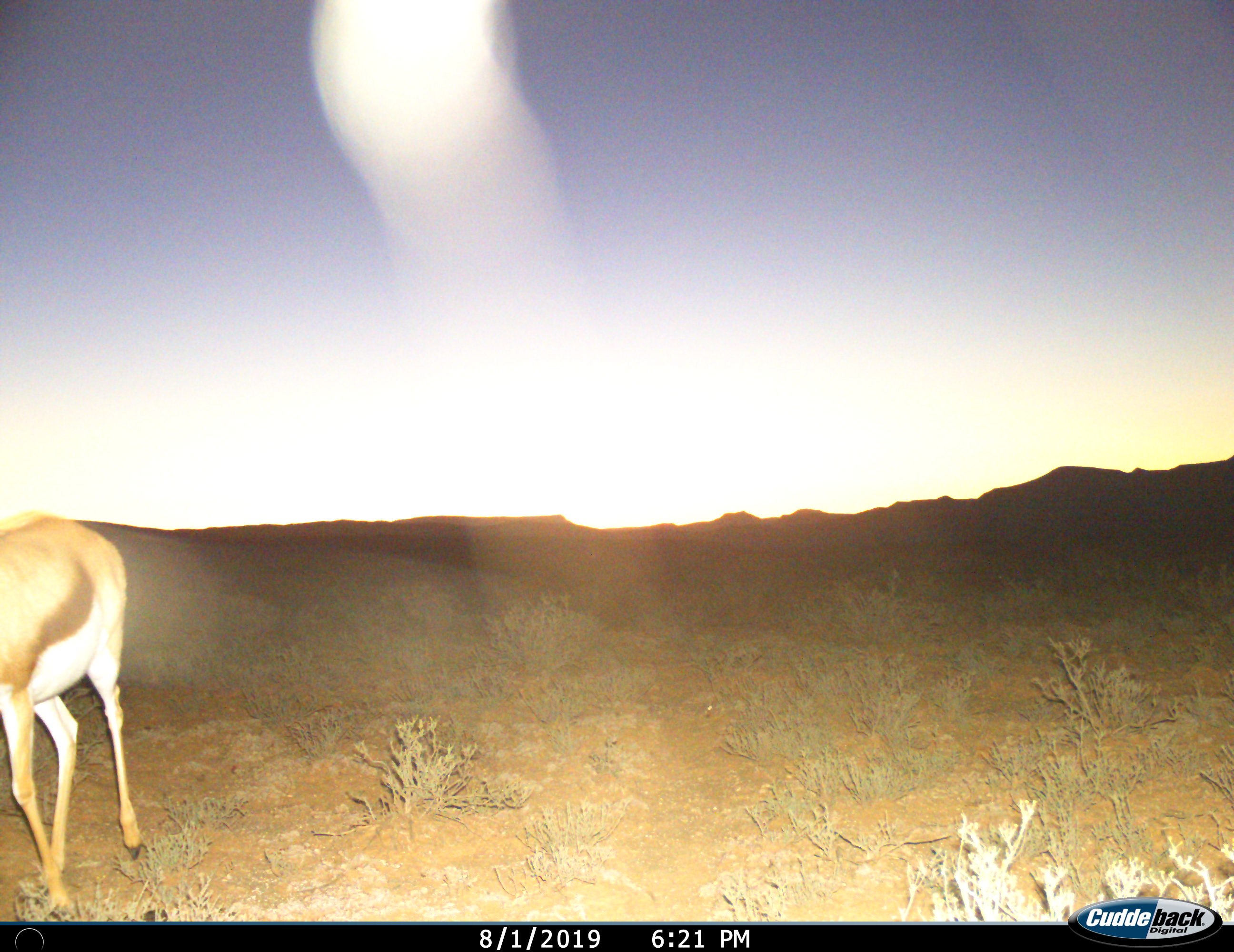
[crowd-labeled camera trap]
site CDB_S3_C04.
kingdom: Animalia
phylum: Chordata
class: Mammalia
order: Artiodactyla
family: Bovidae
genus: Antidorcas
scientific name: Antidorcas marsupialis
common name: springbok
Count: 1.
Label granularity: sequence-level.